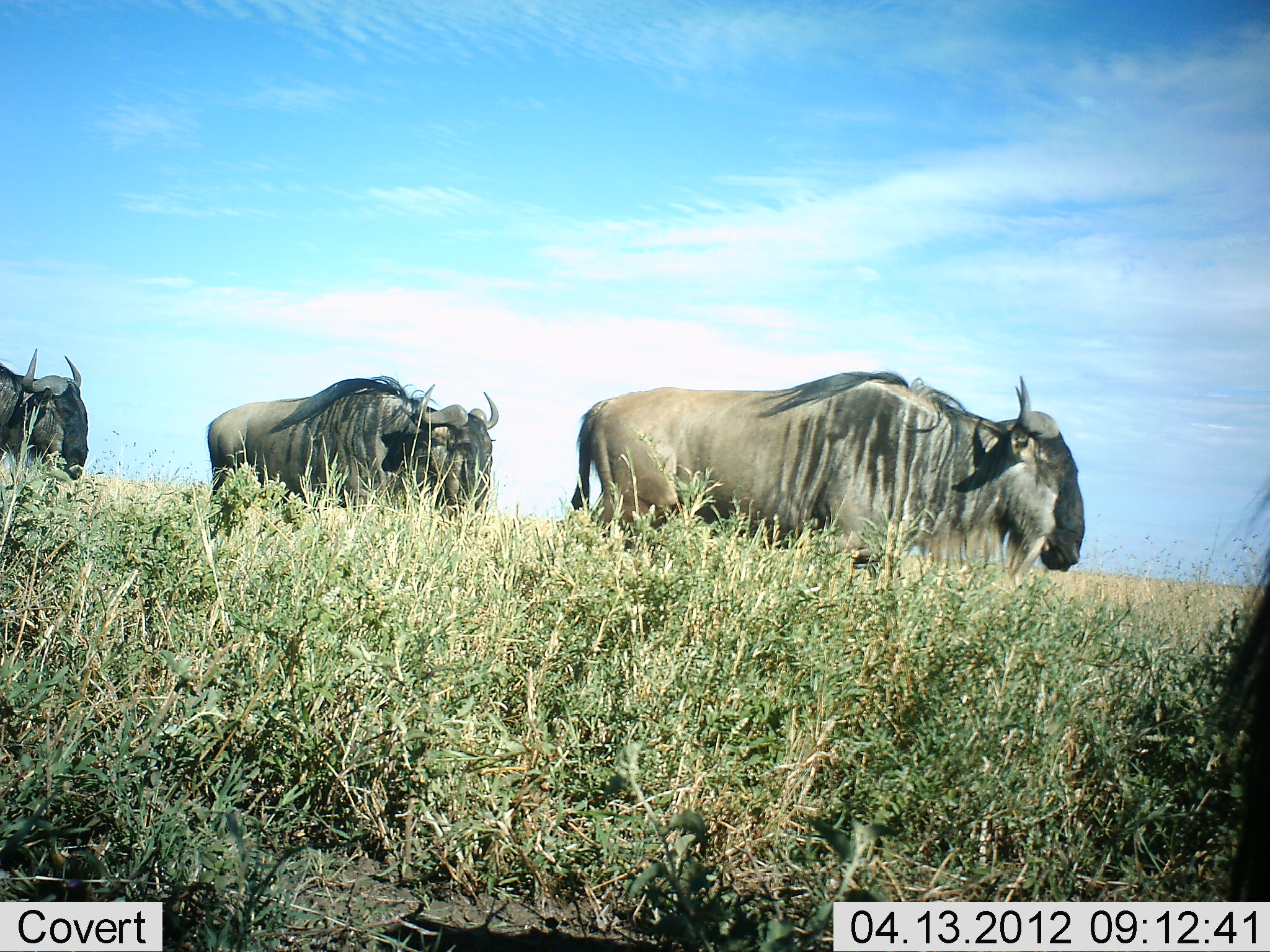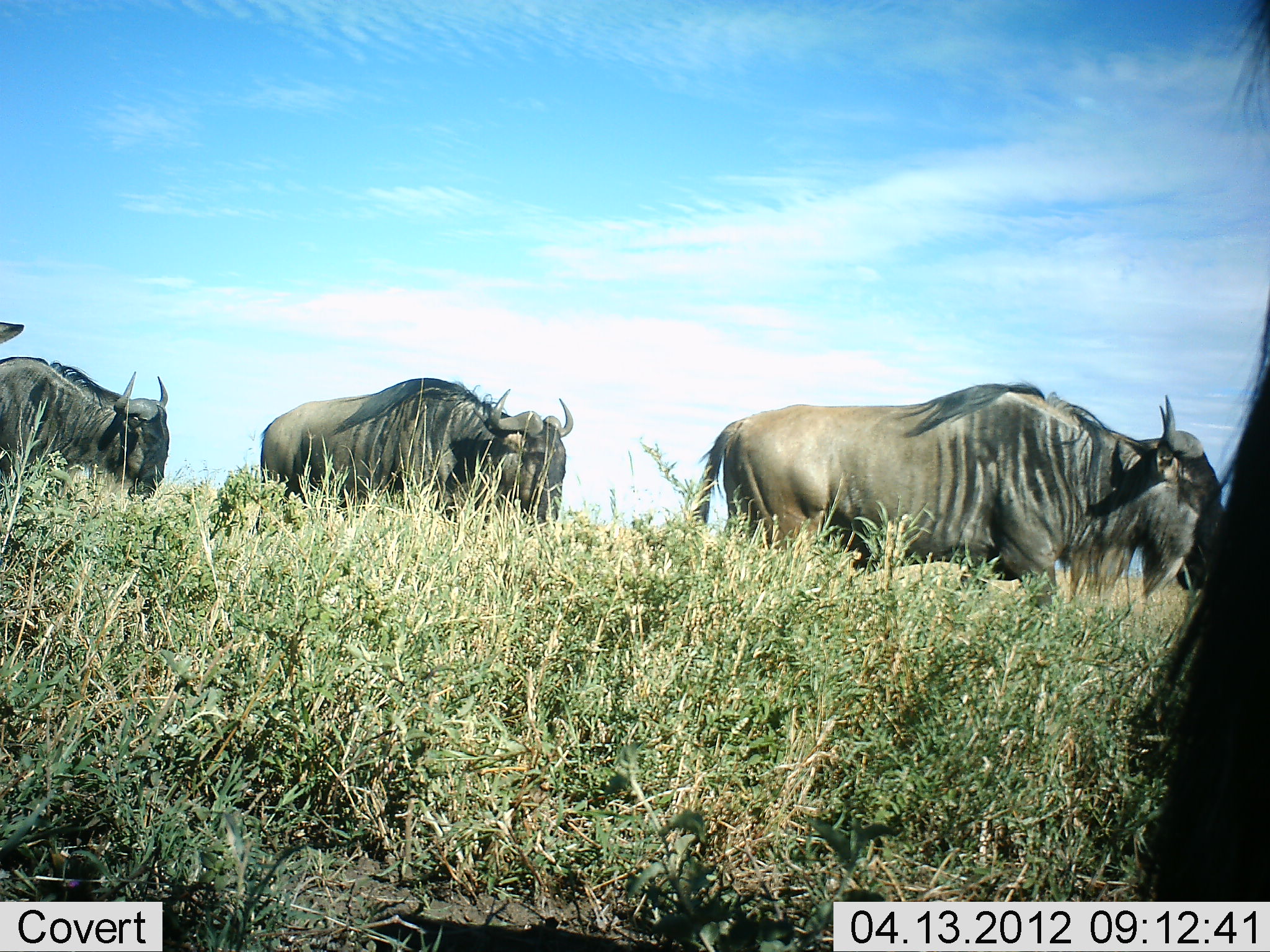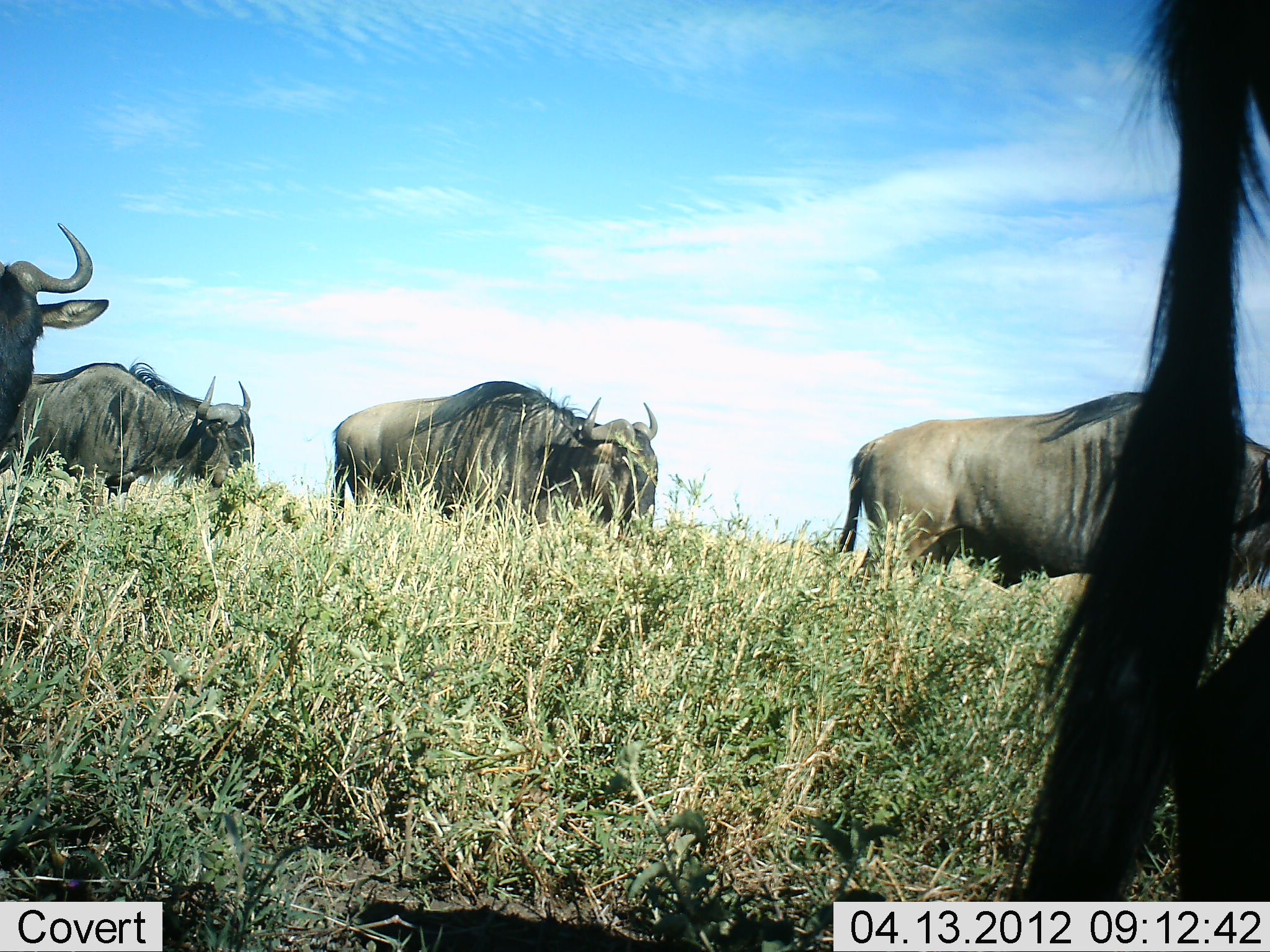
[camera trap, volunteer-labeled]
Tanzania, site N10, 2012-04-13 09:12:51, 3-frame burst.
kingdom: Animalia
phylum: Chordata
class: Mammalia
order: Artiodactyla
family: Bovidae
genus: Connochaetes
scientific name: Connochaetes taurinus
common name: blue wildebeest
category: wildebeest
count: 5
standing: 12%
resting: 0%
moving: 100%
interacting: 0%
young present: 0%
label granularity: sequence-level